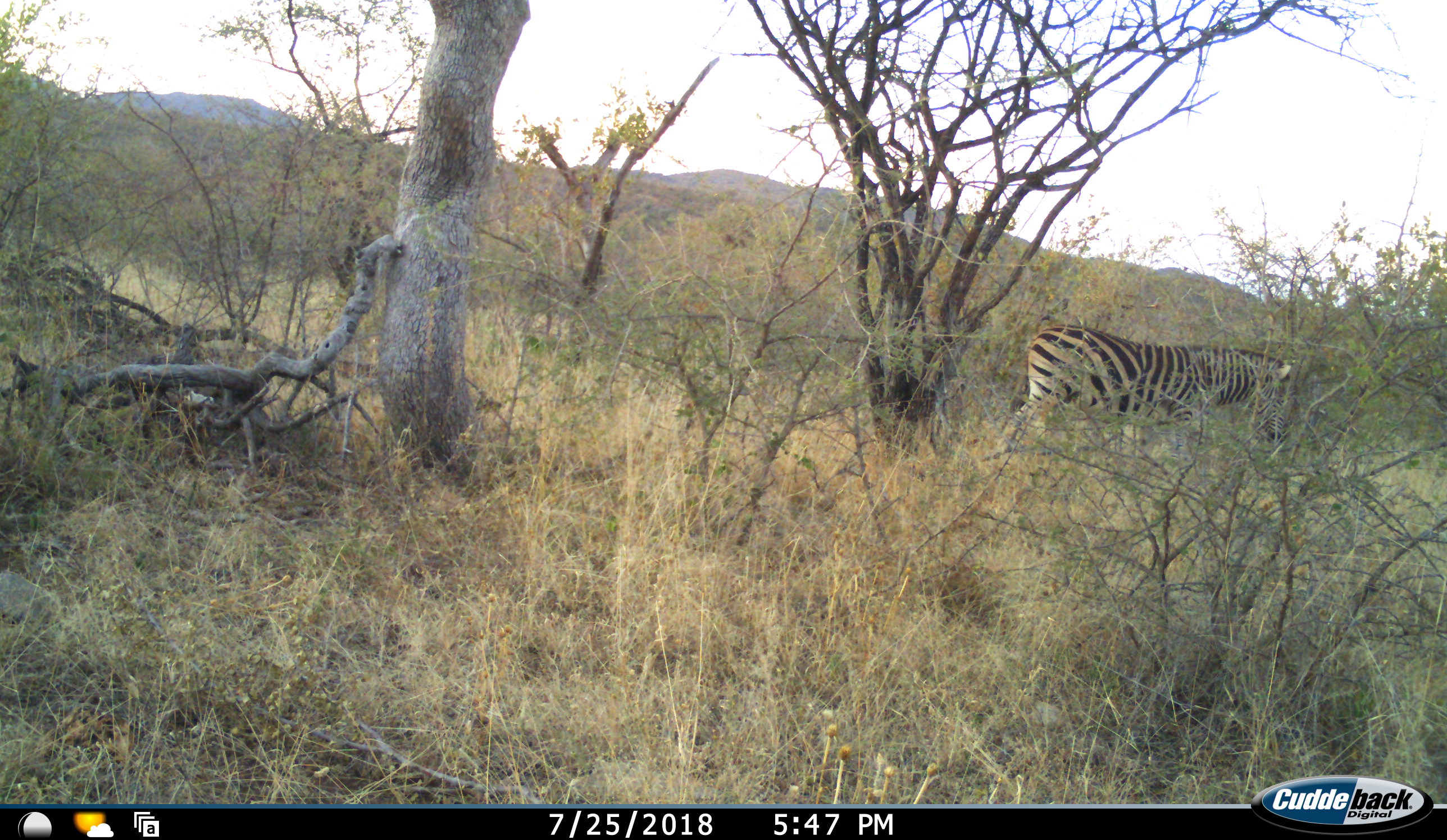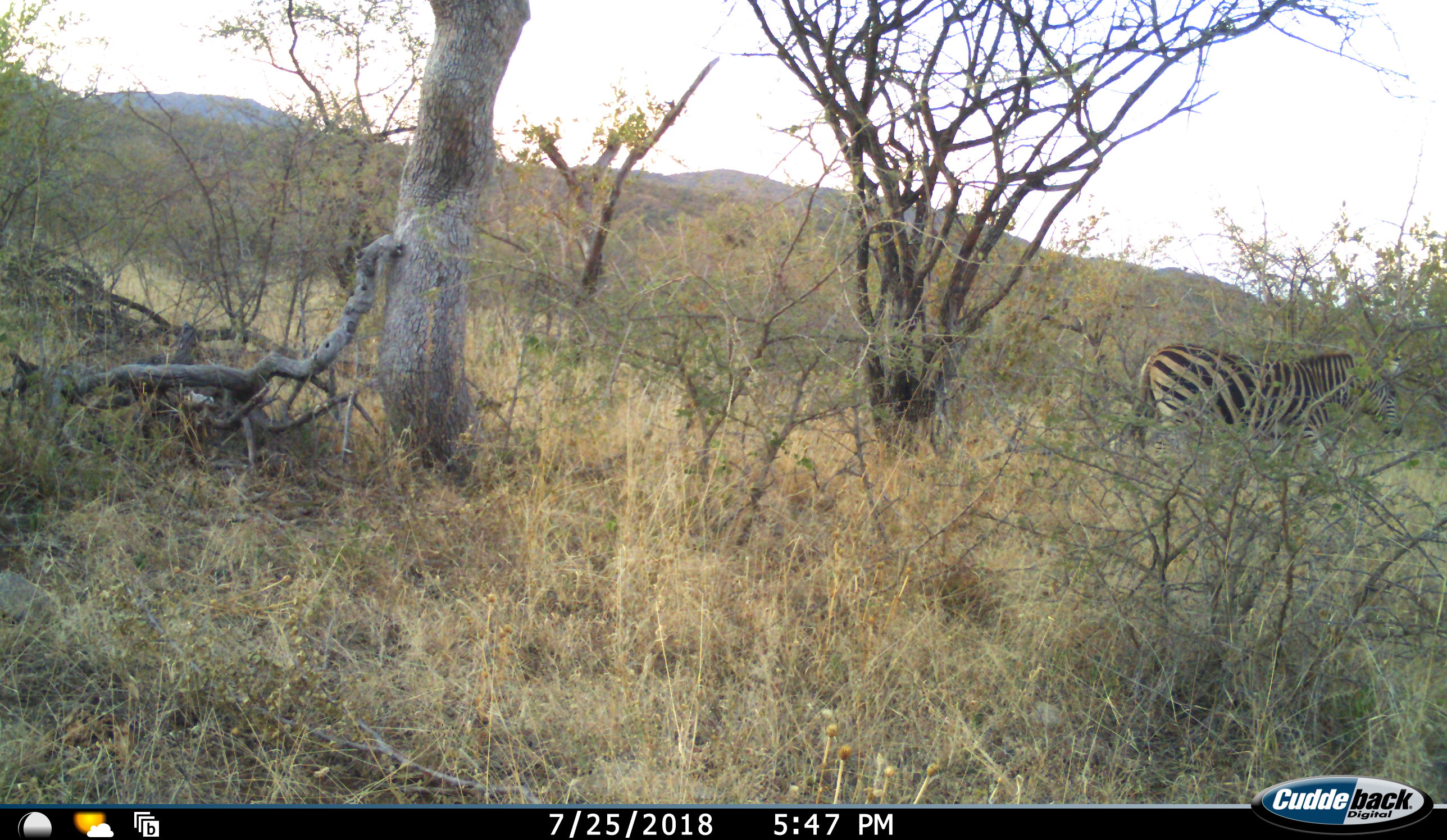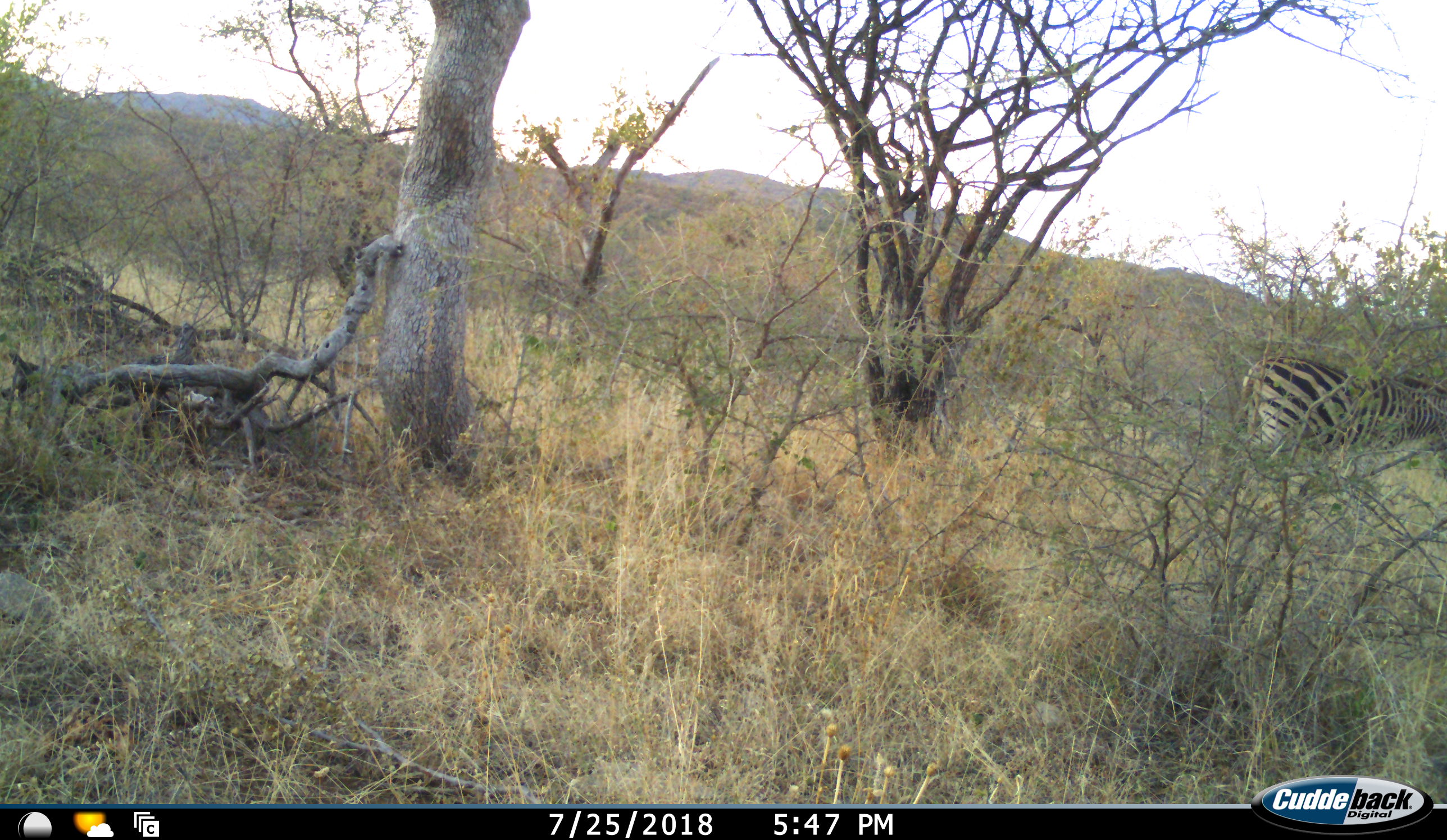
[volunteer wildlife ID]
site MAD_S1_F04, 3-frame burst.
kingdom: Animalia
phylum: Chordata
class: Mammalia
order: Perissodactyla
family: Equidae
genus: Equus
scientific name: Equus quagga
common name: plains zebra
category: zebraplains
Zebraplains (plains zebra) (Equus quagga), count 1. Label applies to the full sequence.